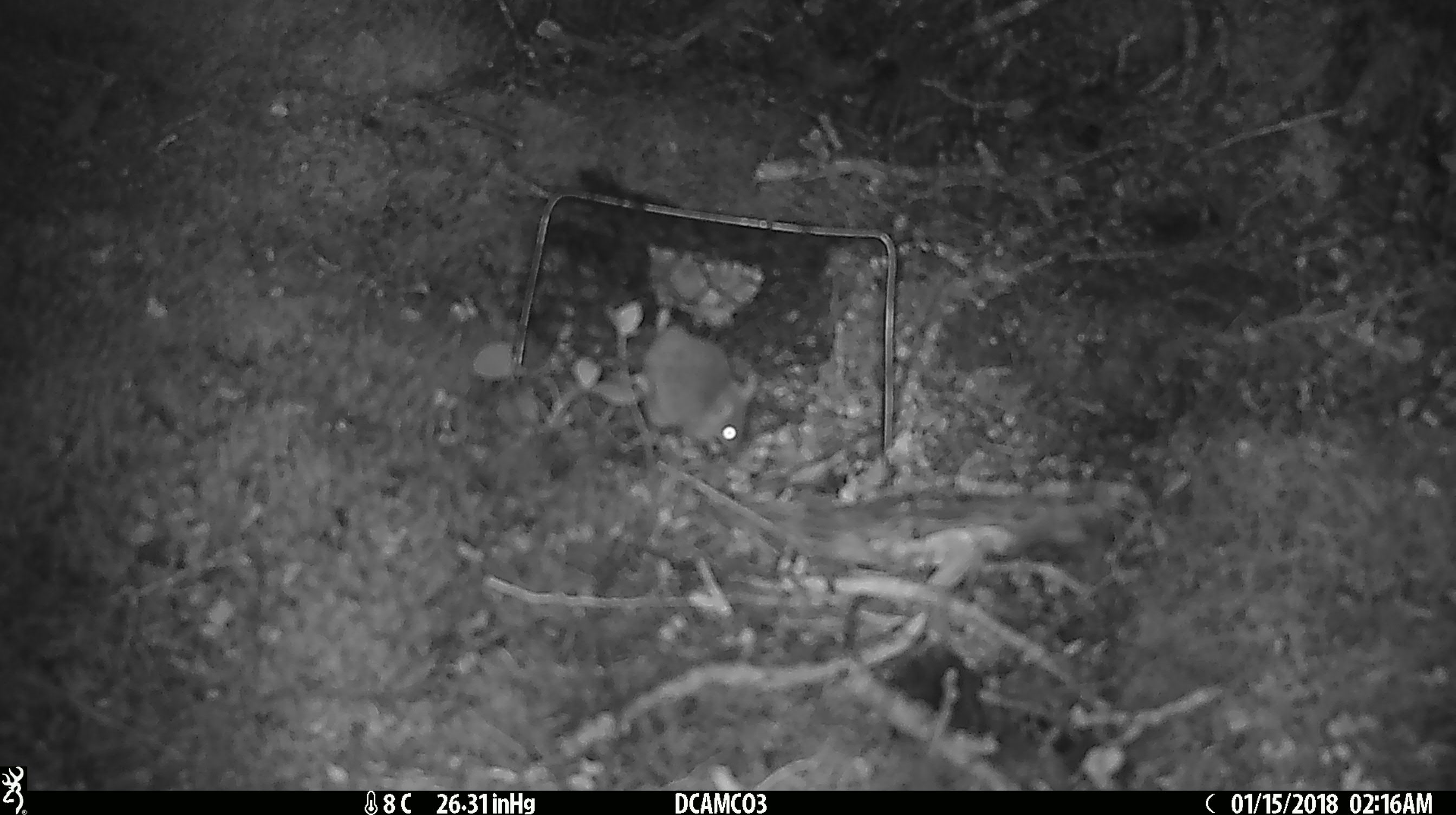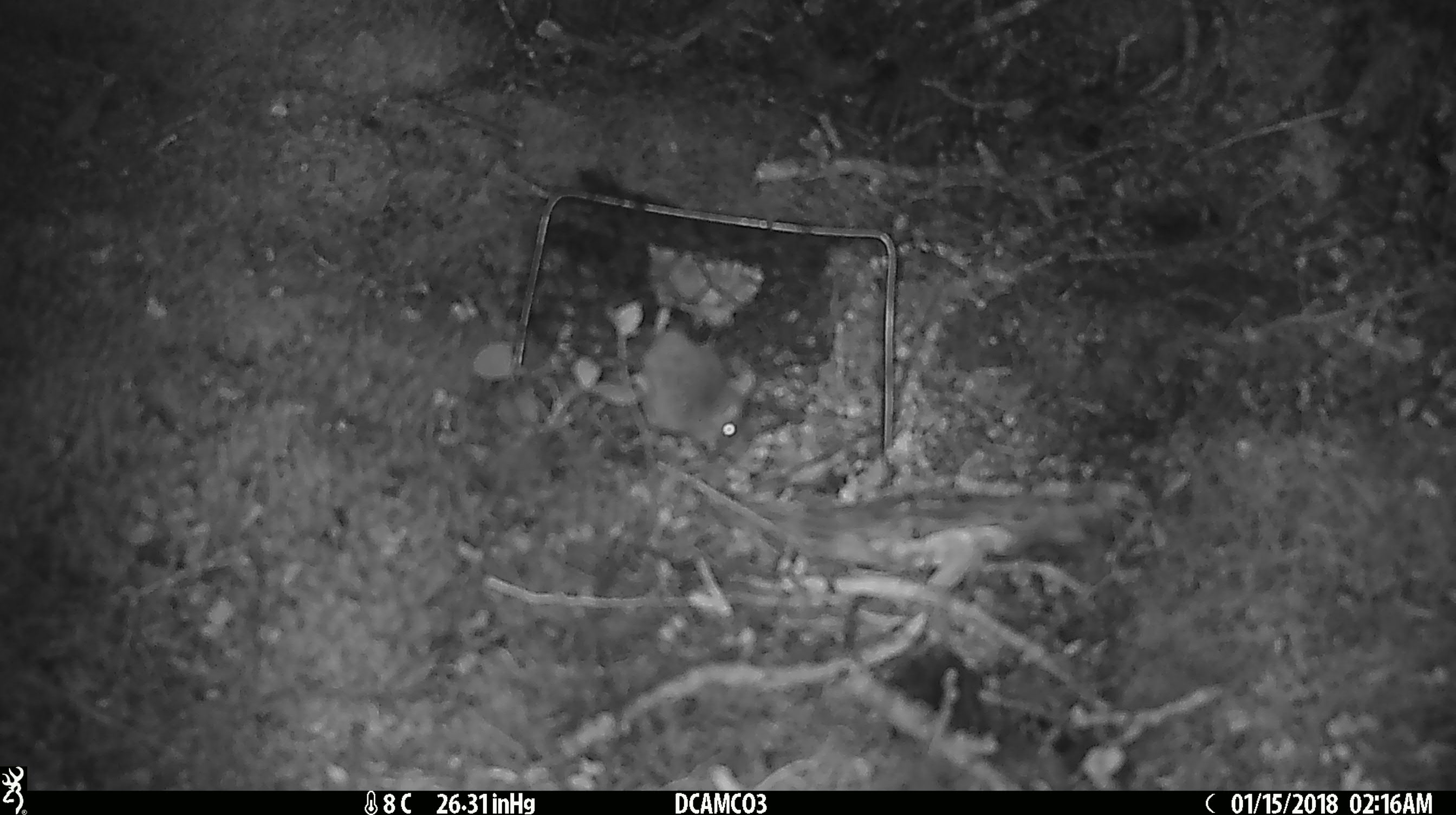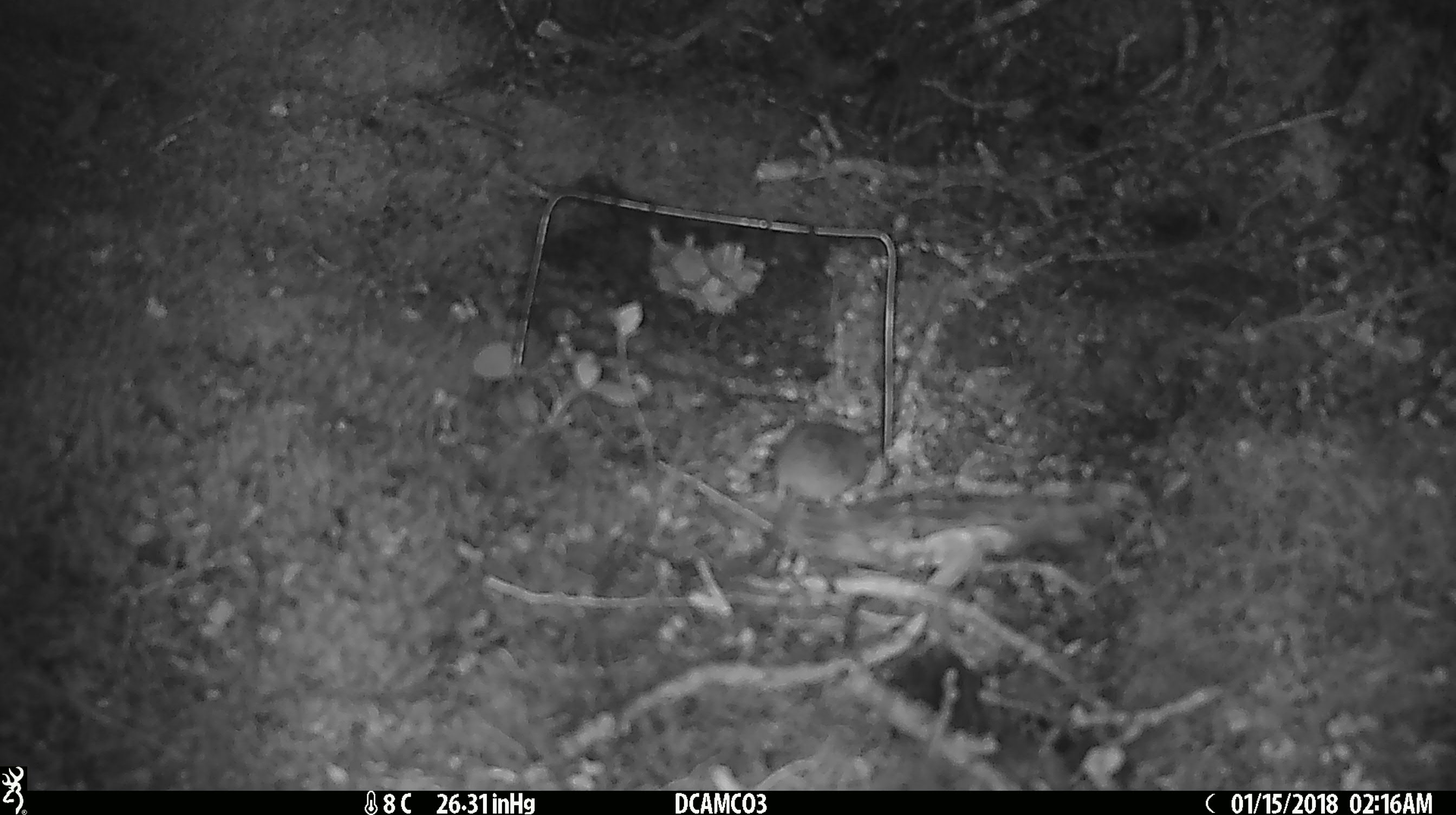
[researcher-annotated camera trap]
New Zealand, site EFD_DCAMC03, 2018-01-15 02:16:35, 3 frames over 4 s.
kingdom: Animalia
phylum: Chordata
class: Mammalia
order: Rodentia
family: Muridae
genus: Mus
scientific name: Mus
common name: mouse